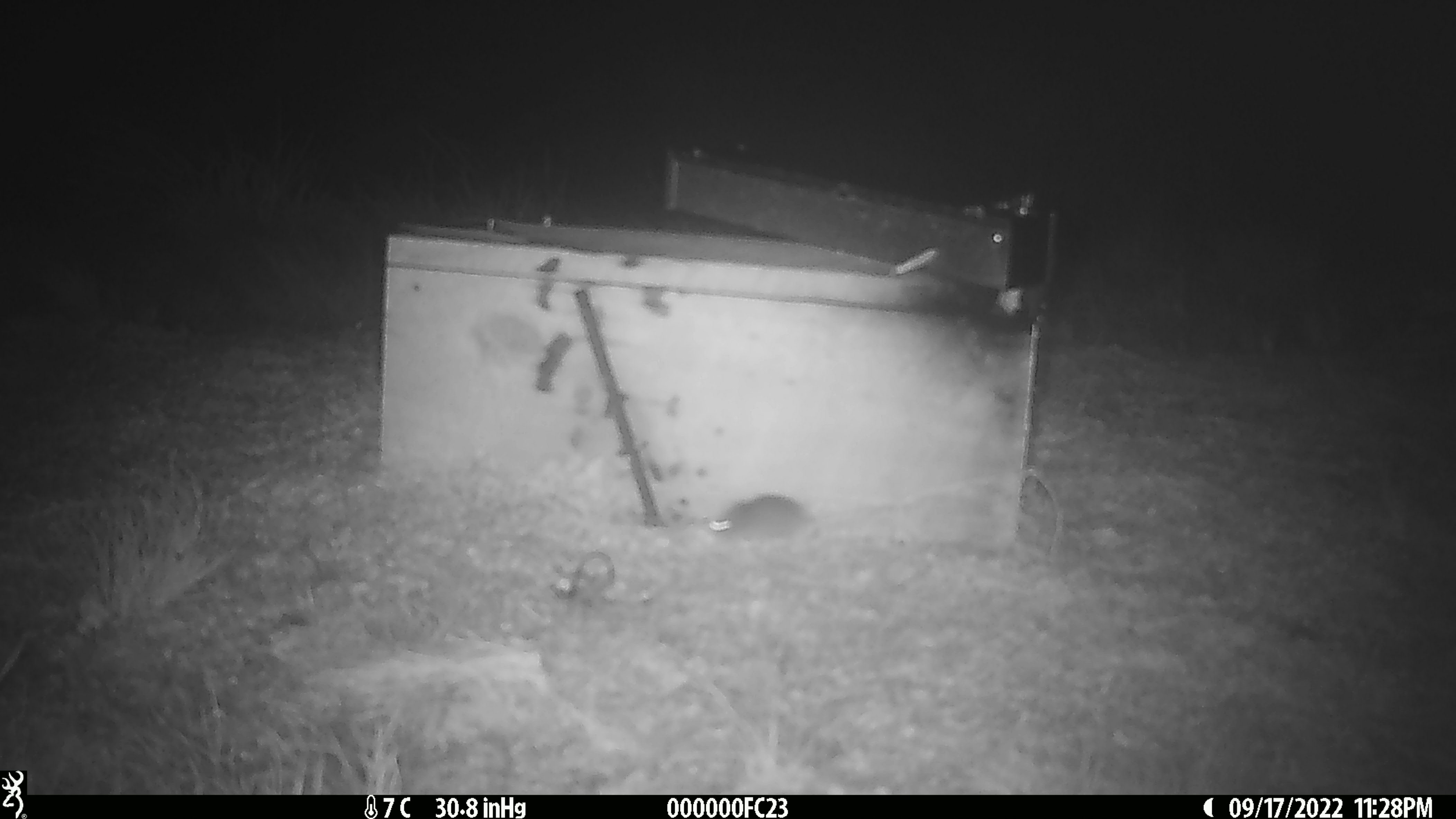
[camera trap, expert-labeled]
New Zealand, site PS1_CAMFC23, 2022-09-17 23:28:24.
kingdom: Animalia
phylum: Chordata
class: Mammalia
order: Rodentia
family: Muridae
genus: Mus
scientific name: Mus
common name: mouse